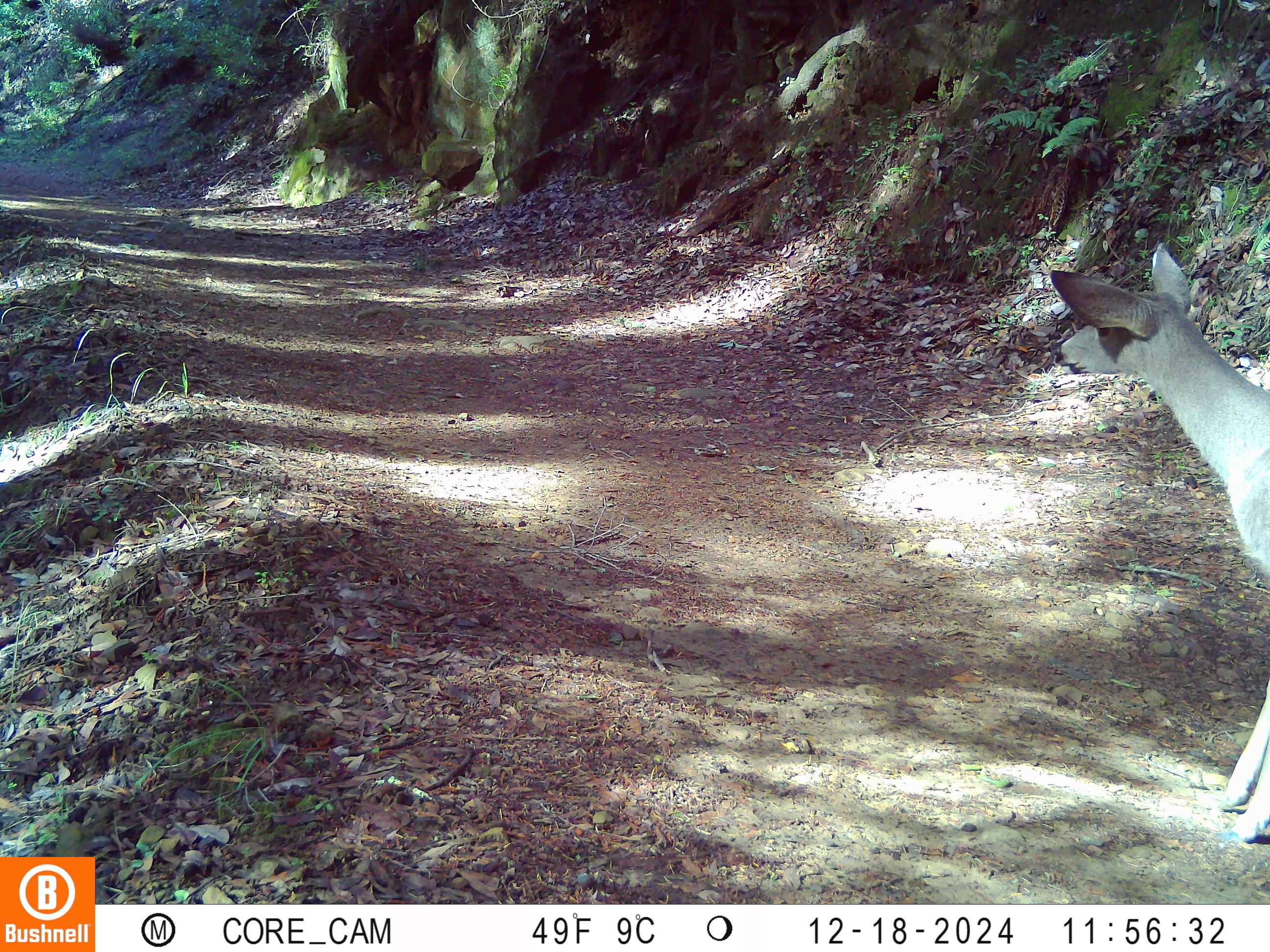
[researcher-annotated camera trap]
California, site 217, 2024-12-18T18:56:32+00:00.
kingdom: Animalia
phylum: Chordata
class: Mammalia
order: Artiodactyla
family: Cervidae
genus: Odocoileus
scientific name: Odocoileus hemionus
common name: mule deer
Mule deer (Odocoileus hemionus).